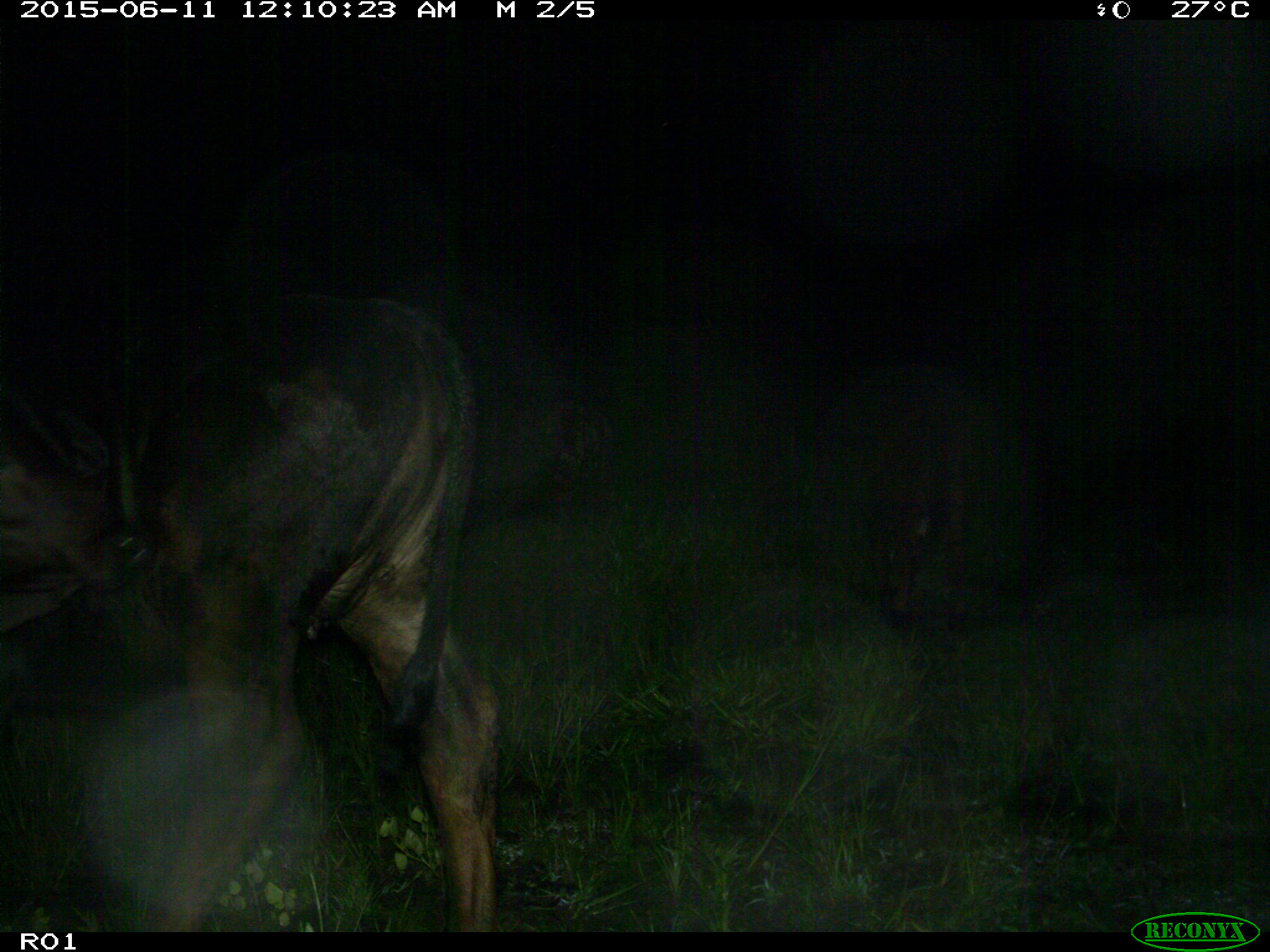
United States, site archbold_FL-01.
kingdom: Animalia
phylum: Chordata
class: Mammalia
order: Artiodactyla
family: Bovidae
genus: Bos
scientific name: Bos taurus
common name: domestic cow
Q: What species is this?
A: Bos taurus (domestic cow).